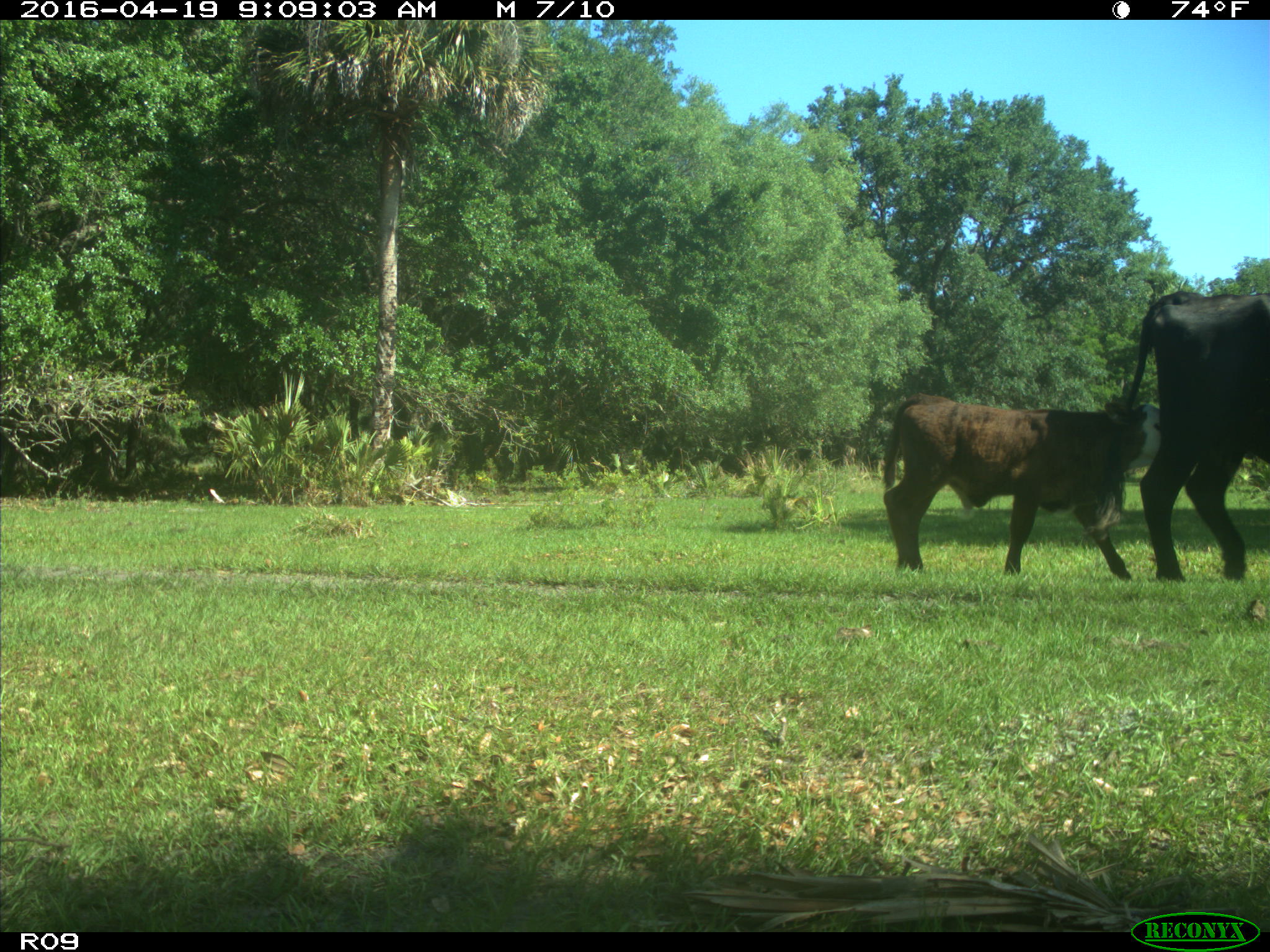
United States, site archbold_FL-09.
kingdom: Animalia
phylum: Chordata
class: Mammalia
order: Artiodactyla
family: Bovidae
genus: Bos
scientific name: Bos taurus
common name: domestic cow